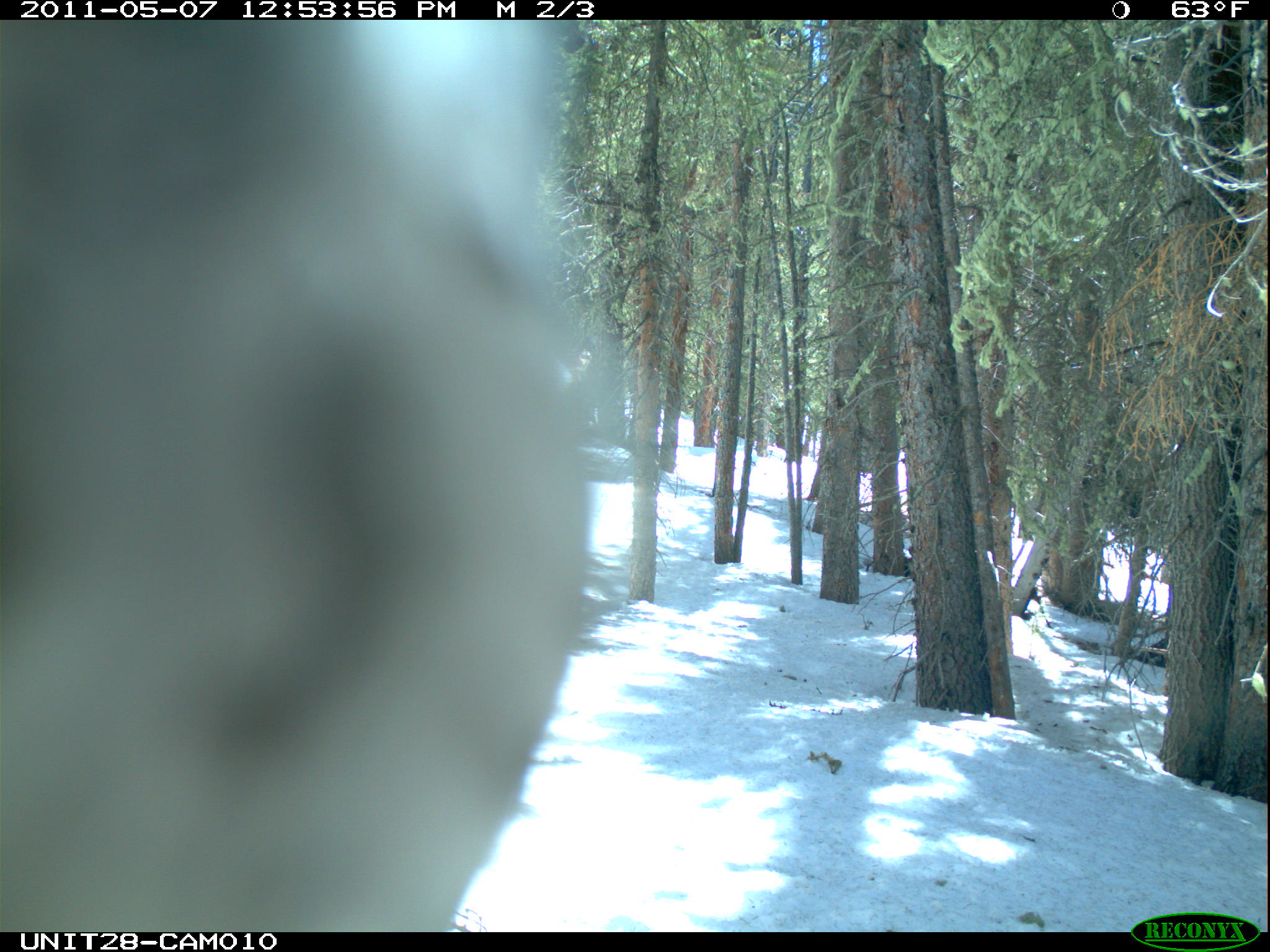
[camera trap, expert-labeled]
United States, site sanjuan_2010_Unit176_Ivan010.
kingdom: Animalia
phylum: Chordata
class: Aves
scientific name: Aves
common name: birds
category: unidentified bird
Unidentified bird (birds) (Aves).